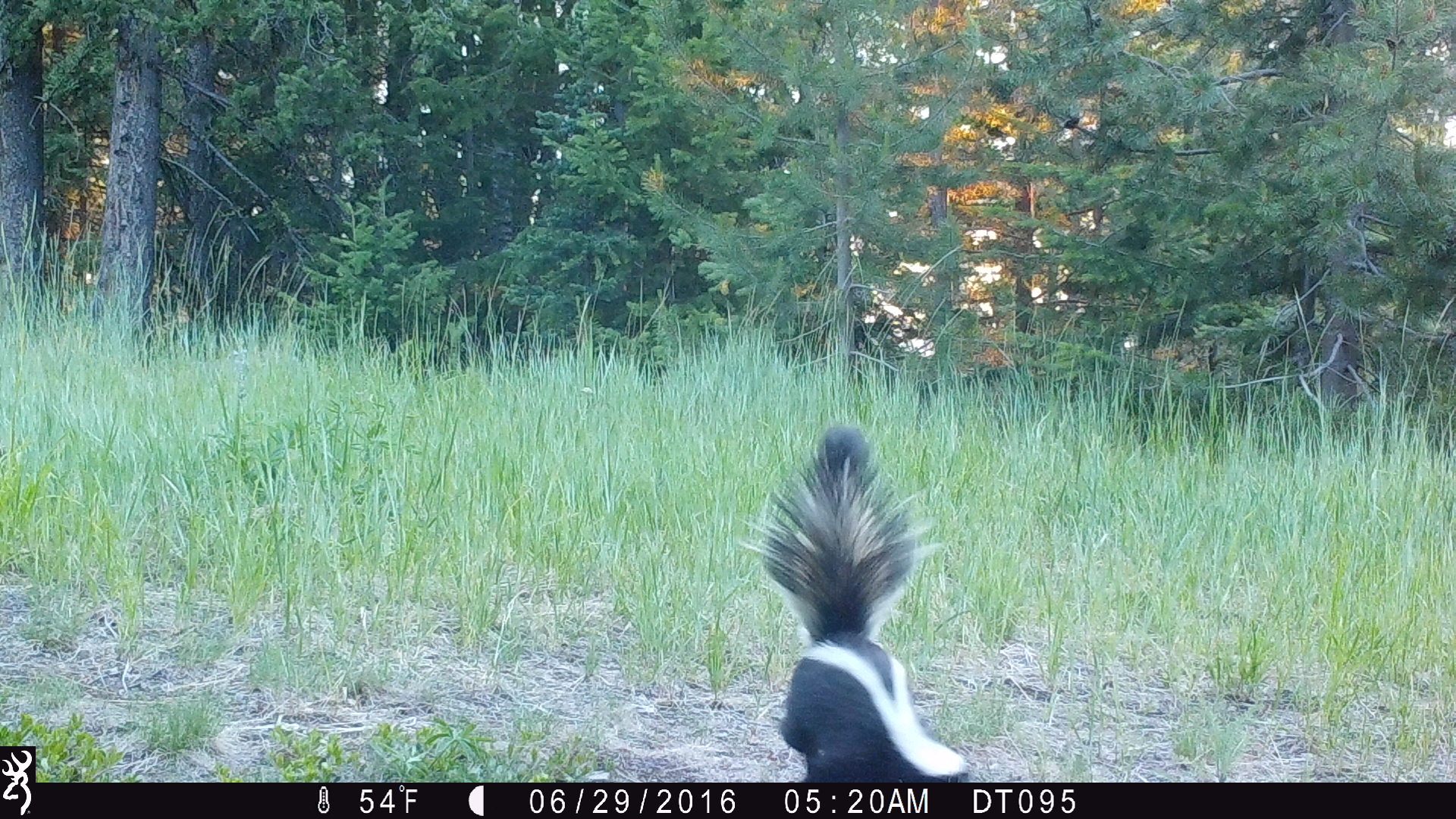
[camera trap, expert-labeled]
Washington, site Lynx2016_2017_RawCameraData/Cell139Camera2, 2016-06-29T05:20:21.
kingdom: Animalia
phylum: Chordata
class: Mammalia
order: Carnivora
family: Mephitidae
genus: Mephitis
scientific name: Mephitis mephitis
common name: striped skunk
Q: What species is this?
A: Mephitis mephitis (striped skunk).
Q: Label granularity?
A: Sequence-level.